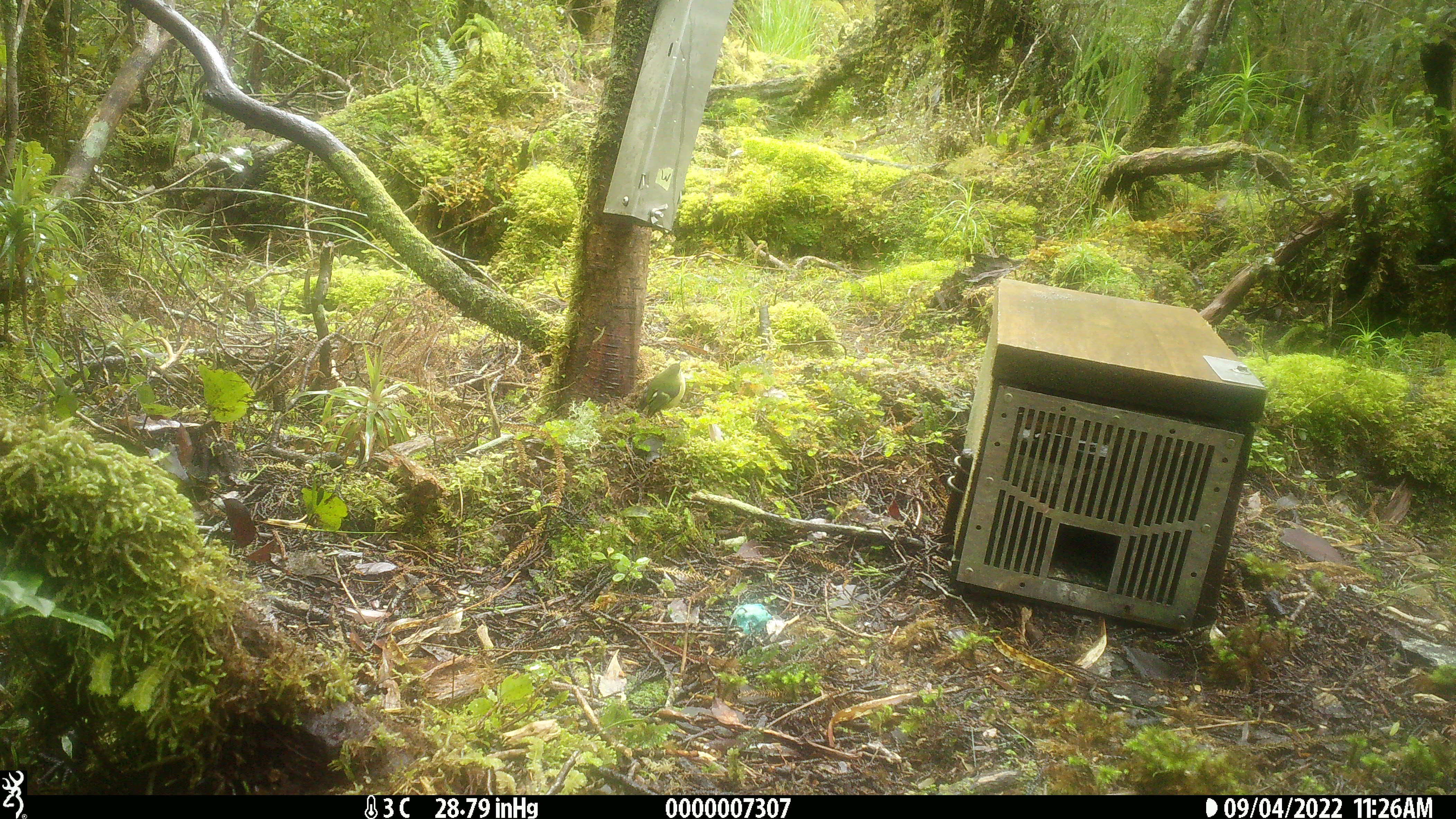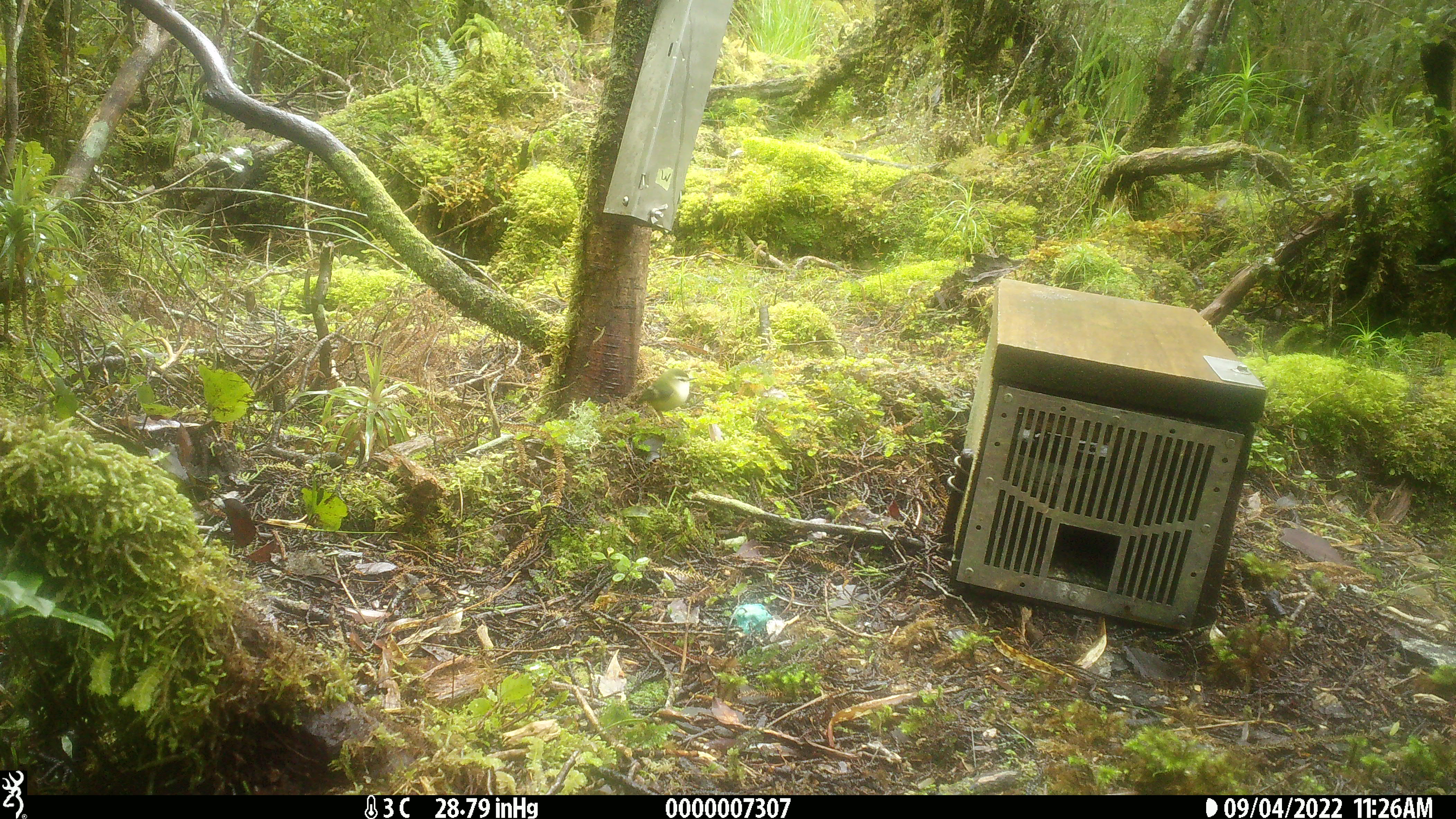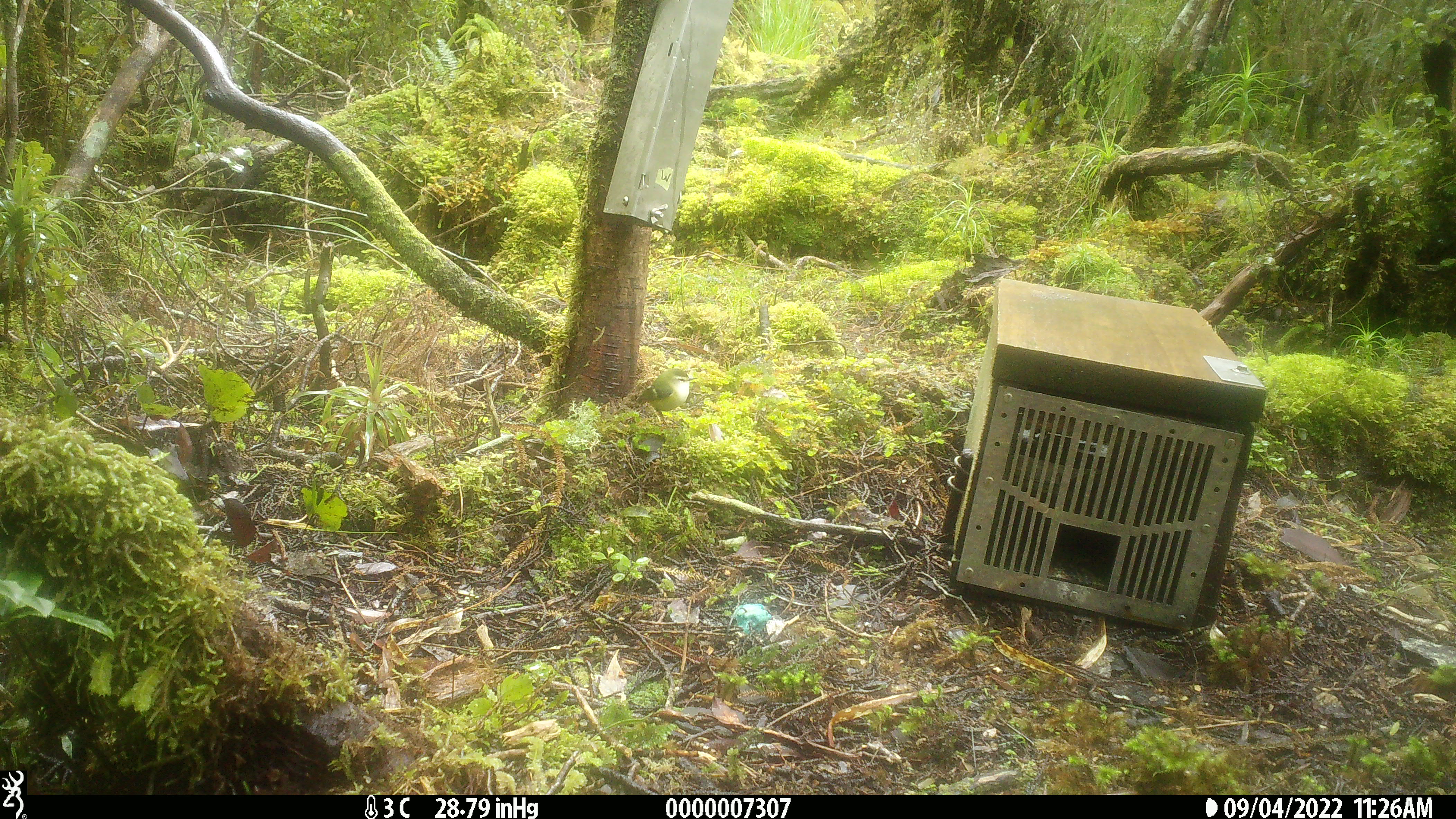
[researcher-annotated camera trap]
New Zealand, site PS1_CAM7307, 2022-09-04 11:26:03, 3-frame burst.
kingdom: Animalia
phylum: Chordata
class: Aves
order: Passeriformes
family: Acanthisittidae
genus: Acanthisitta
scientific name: Acanthisitta chloris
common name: rifleman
Rifleman (Acanthisitta chloris).